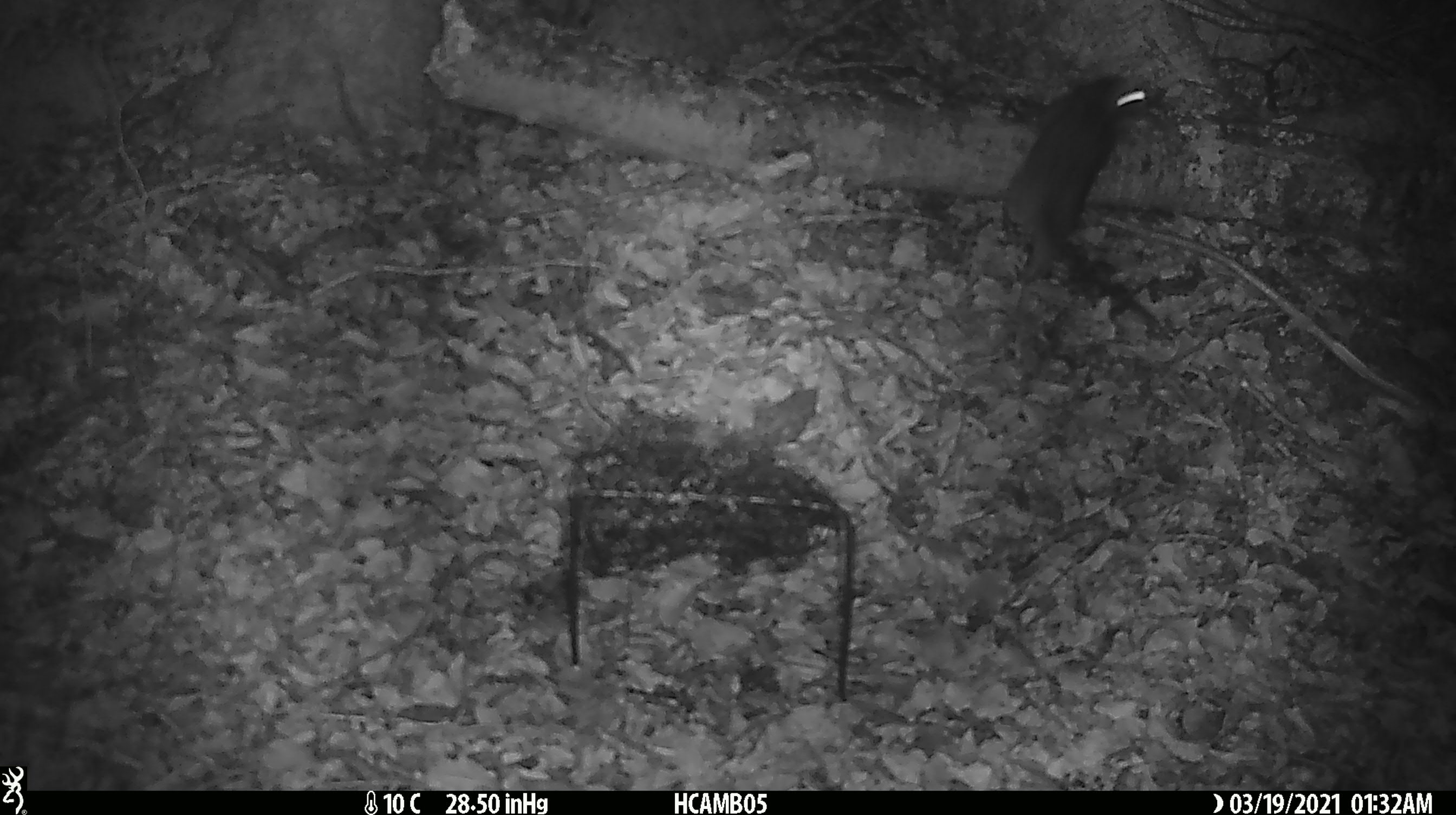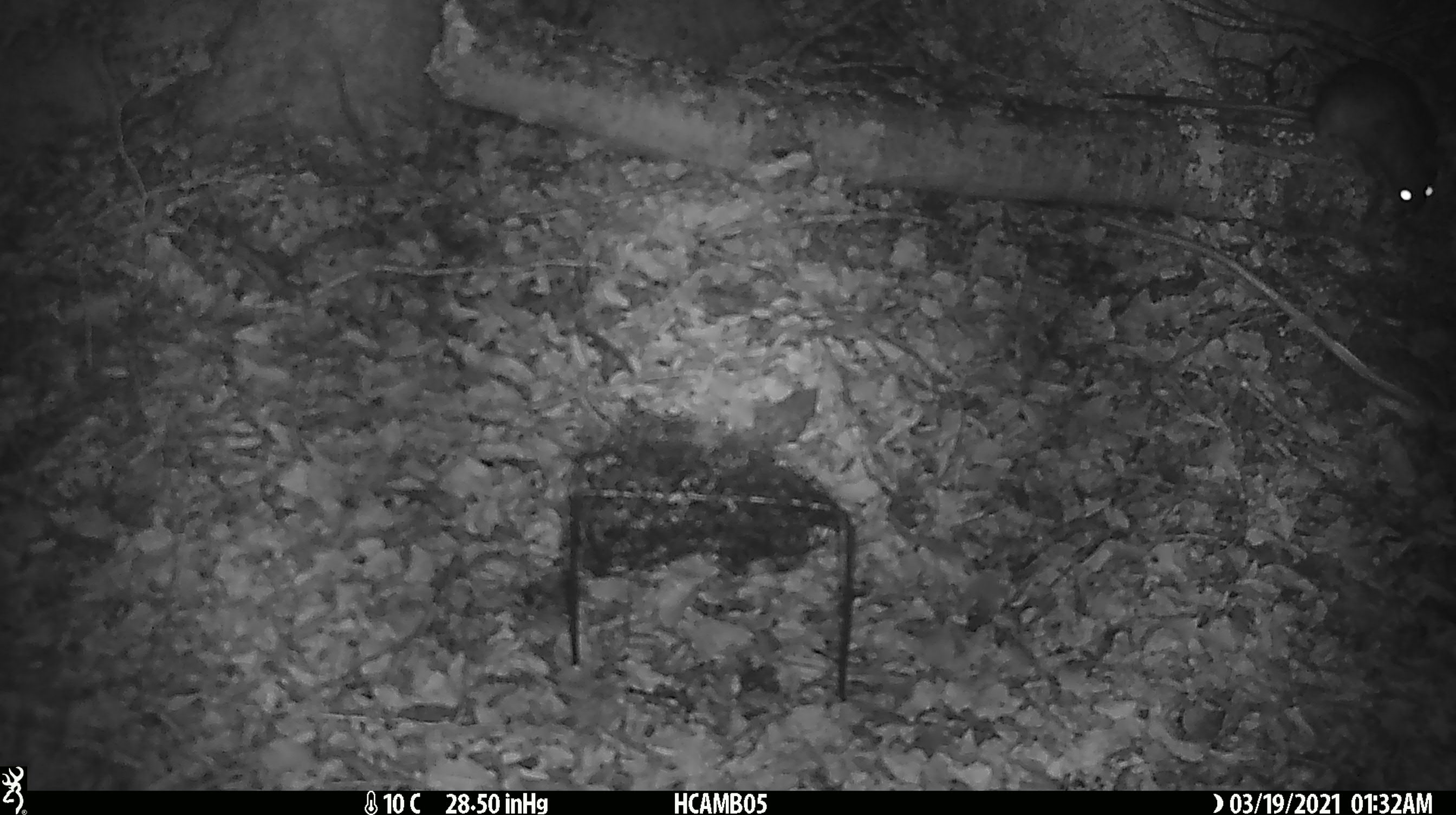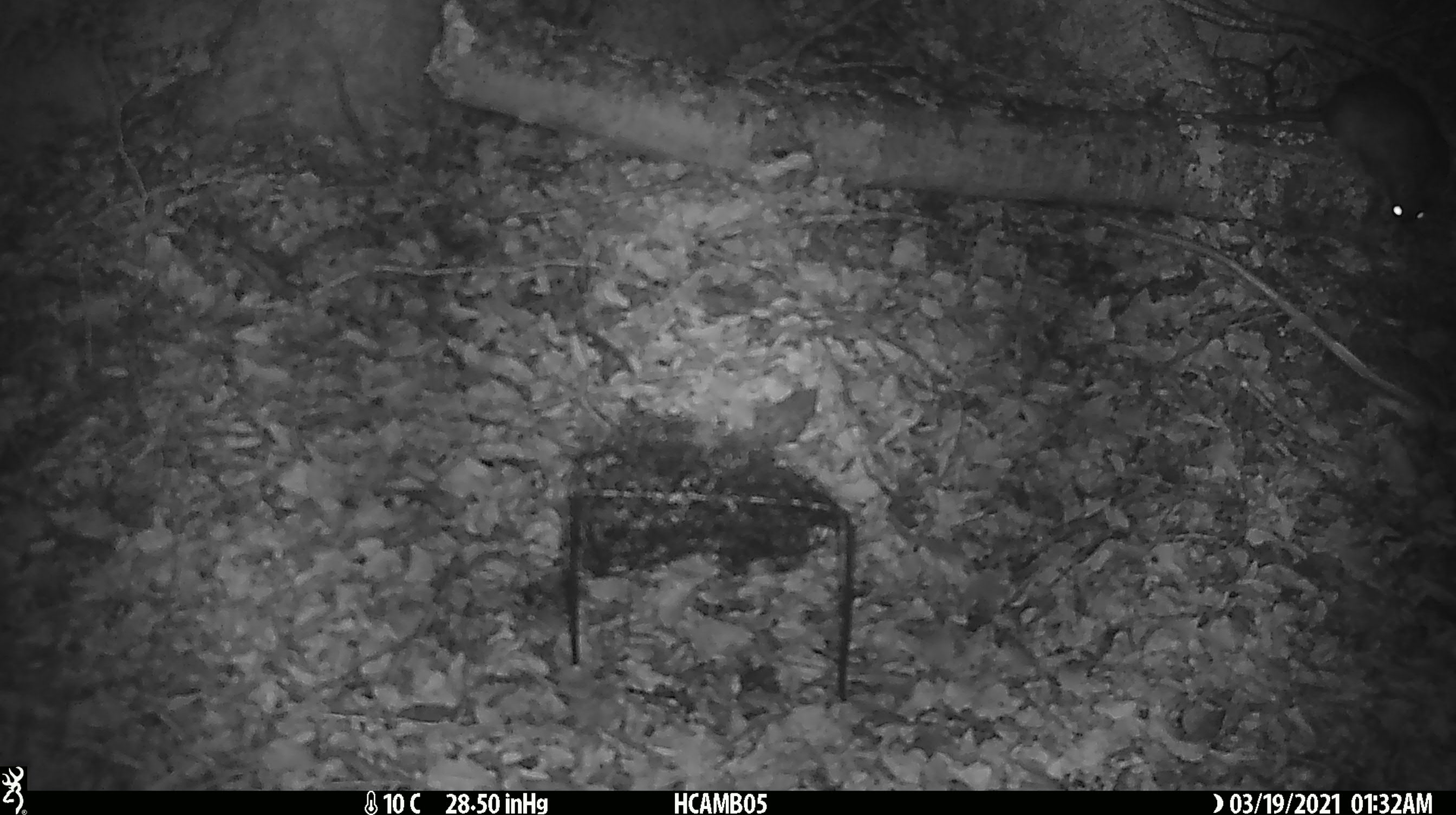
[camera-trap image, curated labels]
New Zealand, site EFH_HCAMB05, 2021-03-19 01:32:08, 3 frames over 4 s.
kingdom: Animalia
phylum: Chordata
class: Mammalia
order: Rodentia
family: Muridae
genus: Rattus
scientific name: Rattus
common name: rat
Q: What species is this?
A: Rat (Rattus).